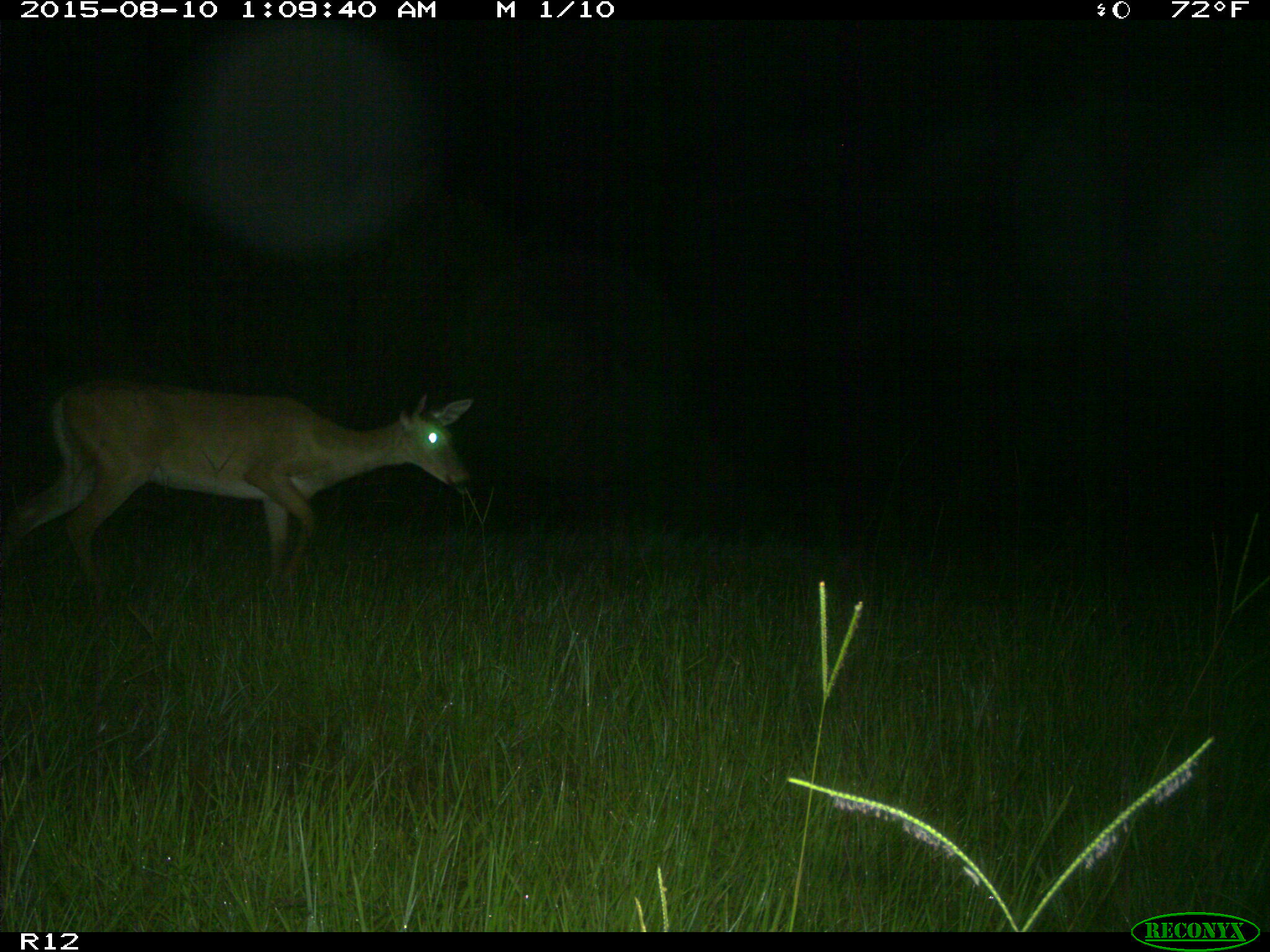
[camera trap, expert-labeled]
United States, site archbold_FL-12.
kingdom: Animalia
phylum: Chordata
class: Mammalia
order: Artiodactyla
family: Cervidae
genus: Odocoileus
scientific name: Odocoileus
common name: deer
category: unidentified deer